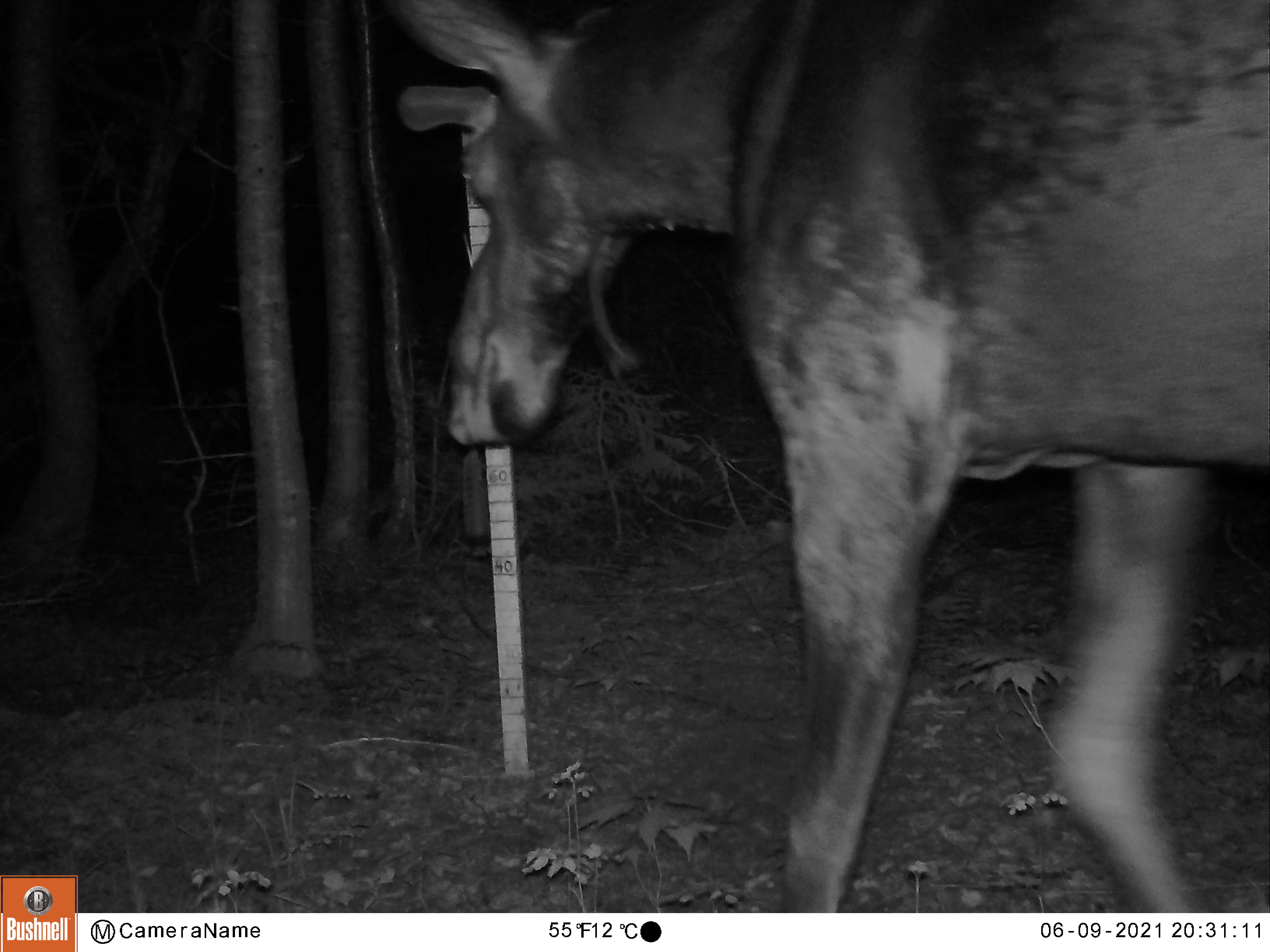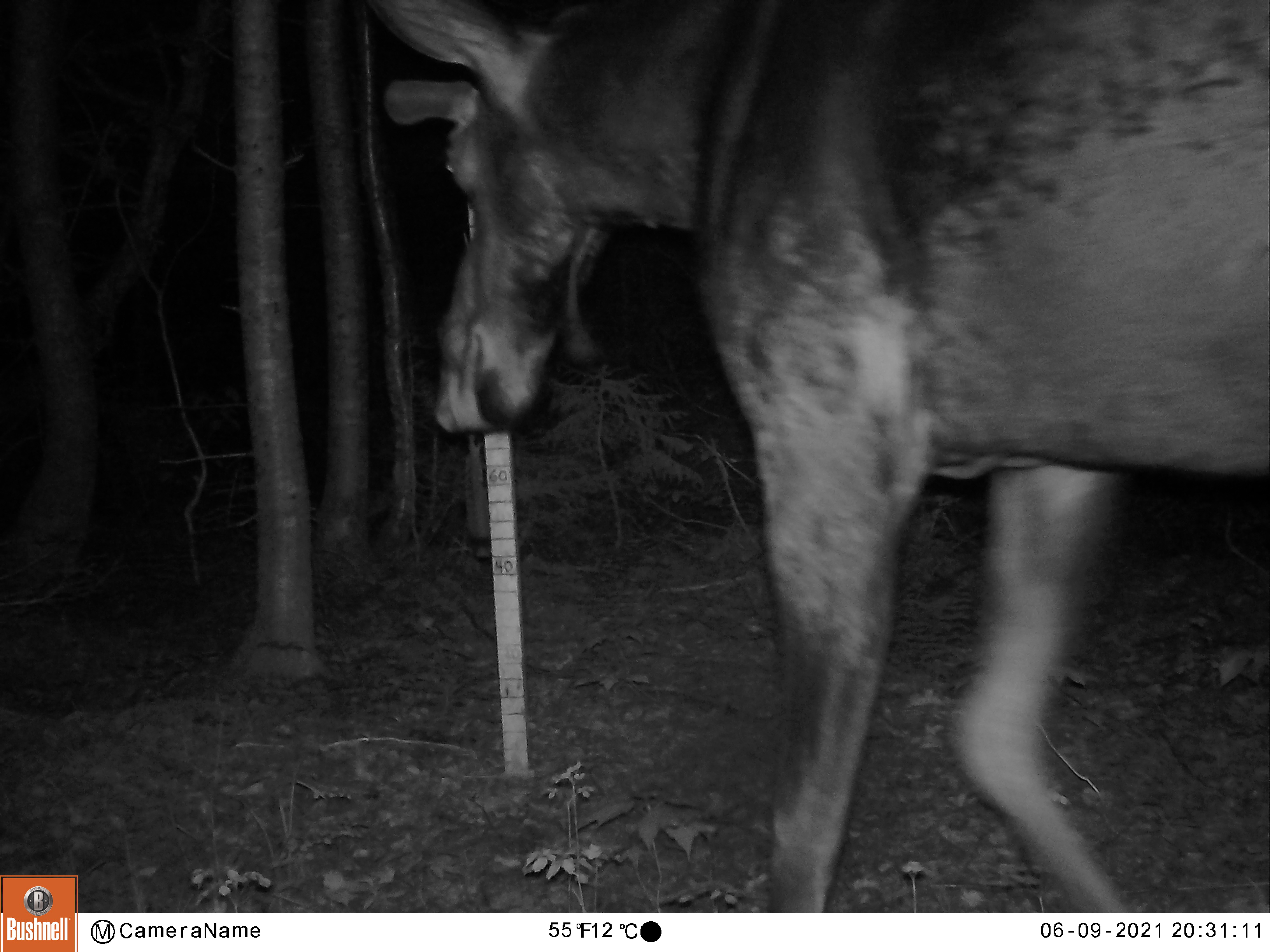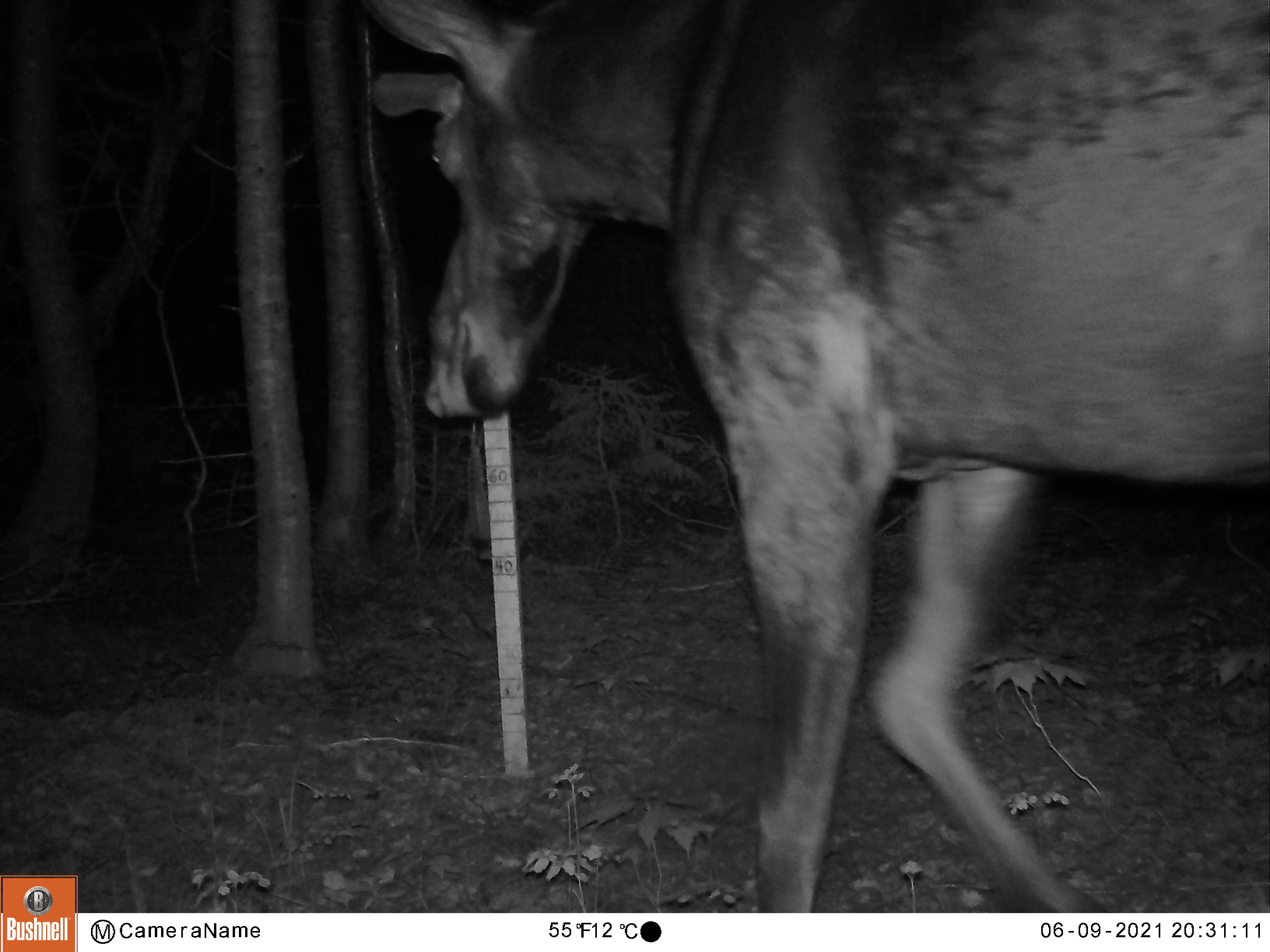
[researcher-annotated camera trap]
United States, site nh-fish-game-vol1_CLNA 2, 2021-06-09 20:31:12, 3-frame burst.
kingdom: Animalia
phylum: Chordata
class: Mammalia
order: Artiodactyla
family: Cervidae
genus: Alces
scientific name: Alces alces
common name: moose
Moose (Alces alces).